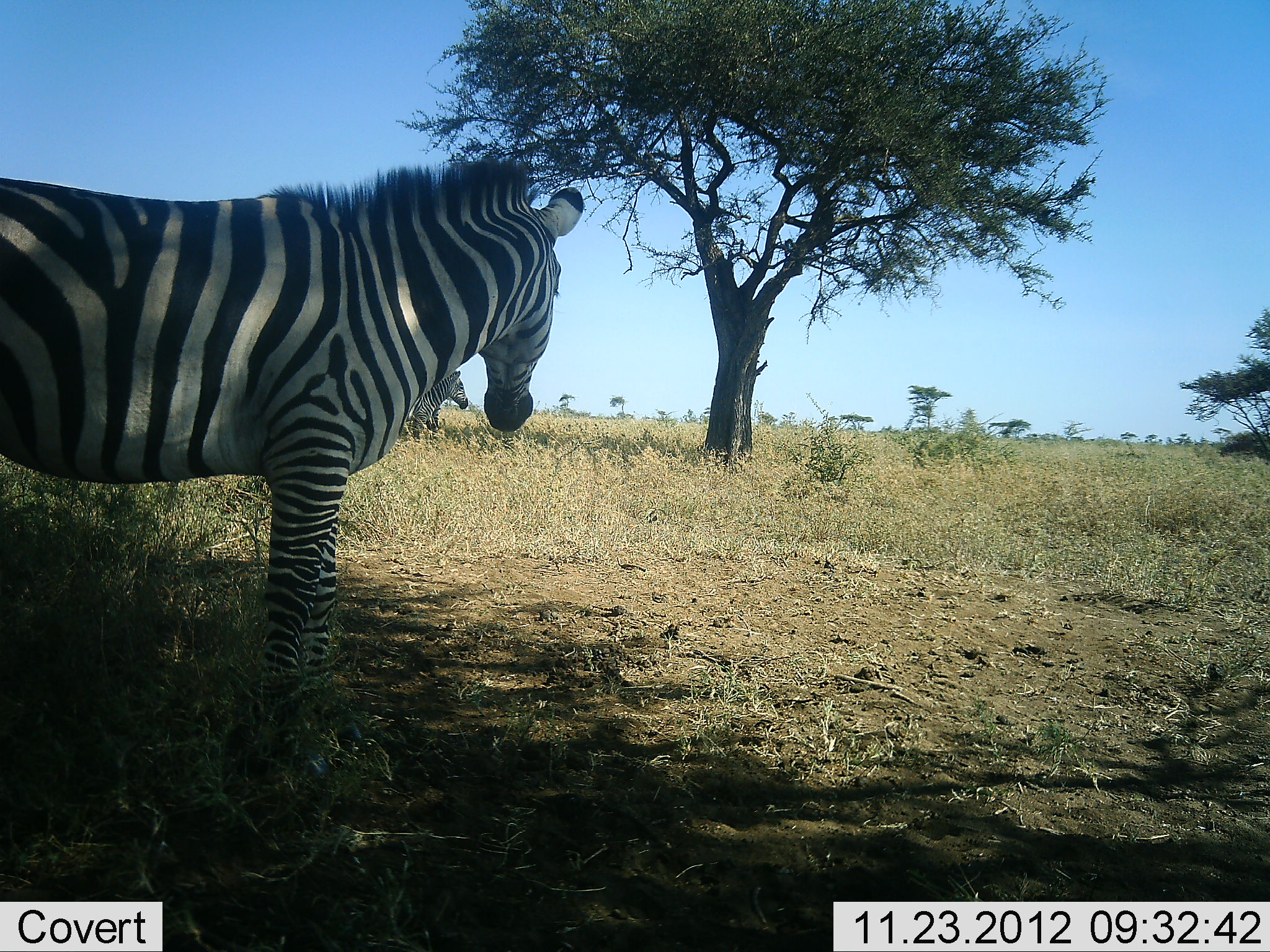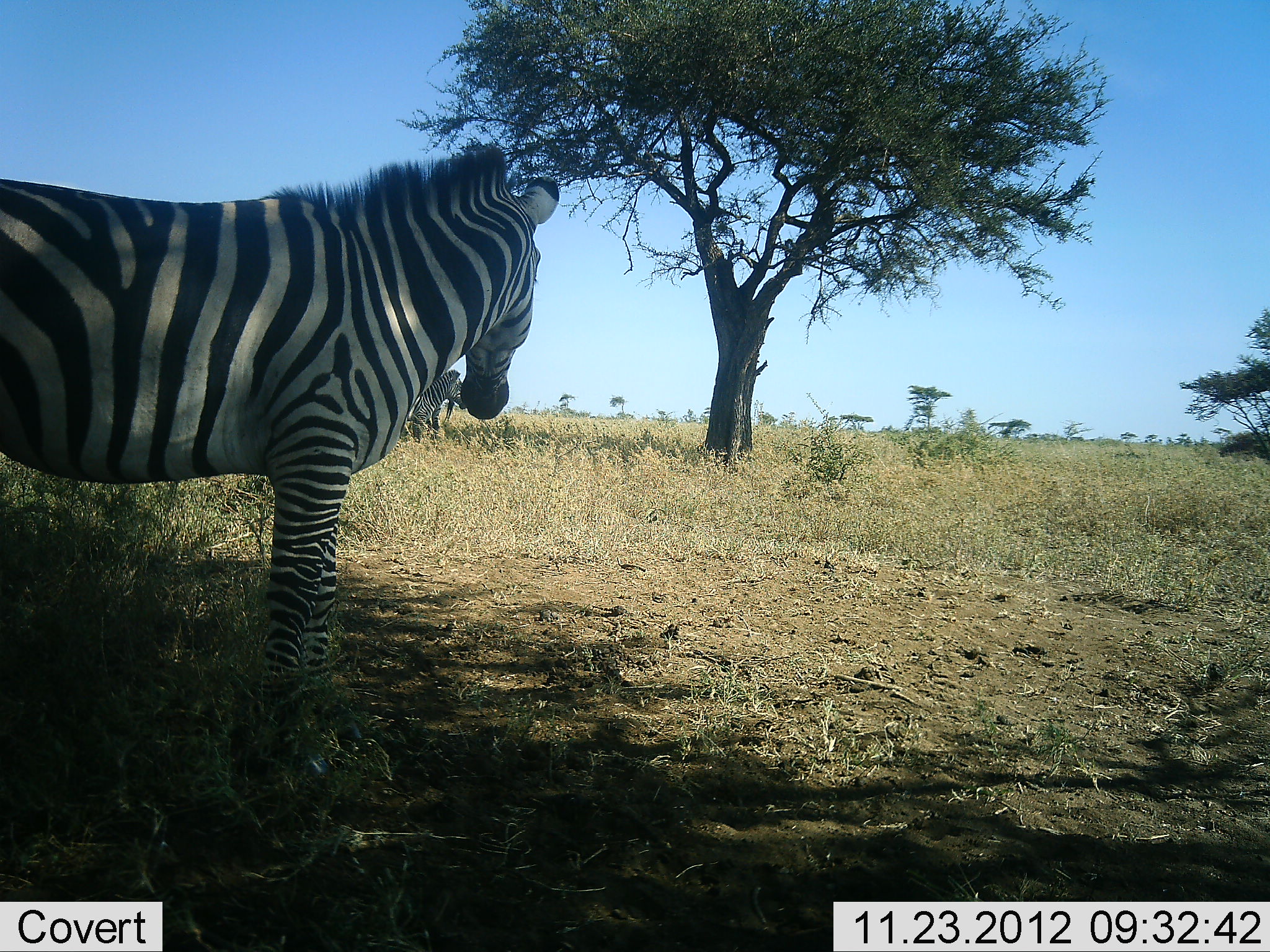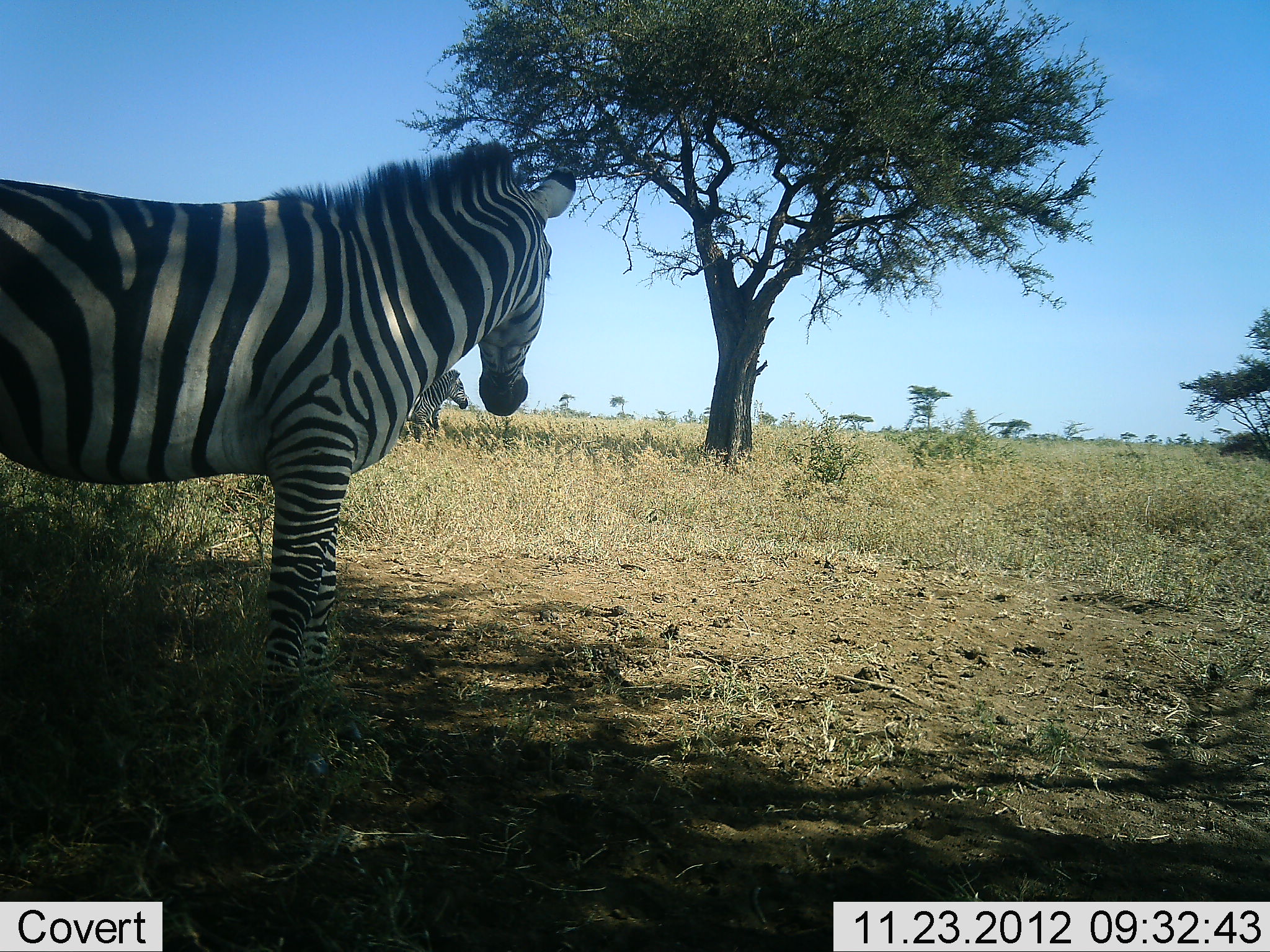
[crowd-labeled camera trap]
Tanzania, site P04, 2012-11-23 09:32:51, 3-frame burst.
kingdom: Animalia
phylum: Chordata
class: Mammalia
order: Perissodactyla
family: Equidae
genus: Equus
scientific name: Equus quagga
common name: plains zebra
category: zebra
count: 2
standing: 90%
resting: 20%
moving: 0%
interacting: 0%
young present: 0%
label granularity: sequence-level